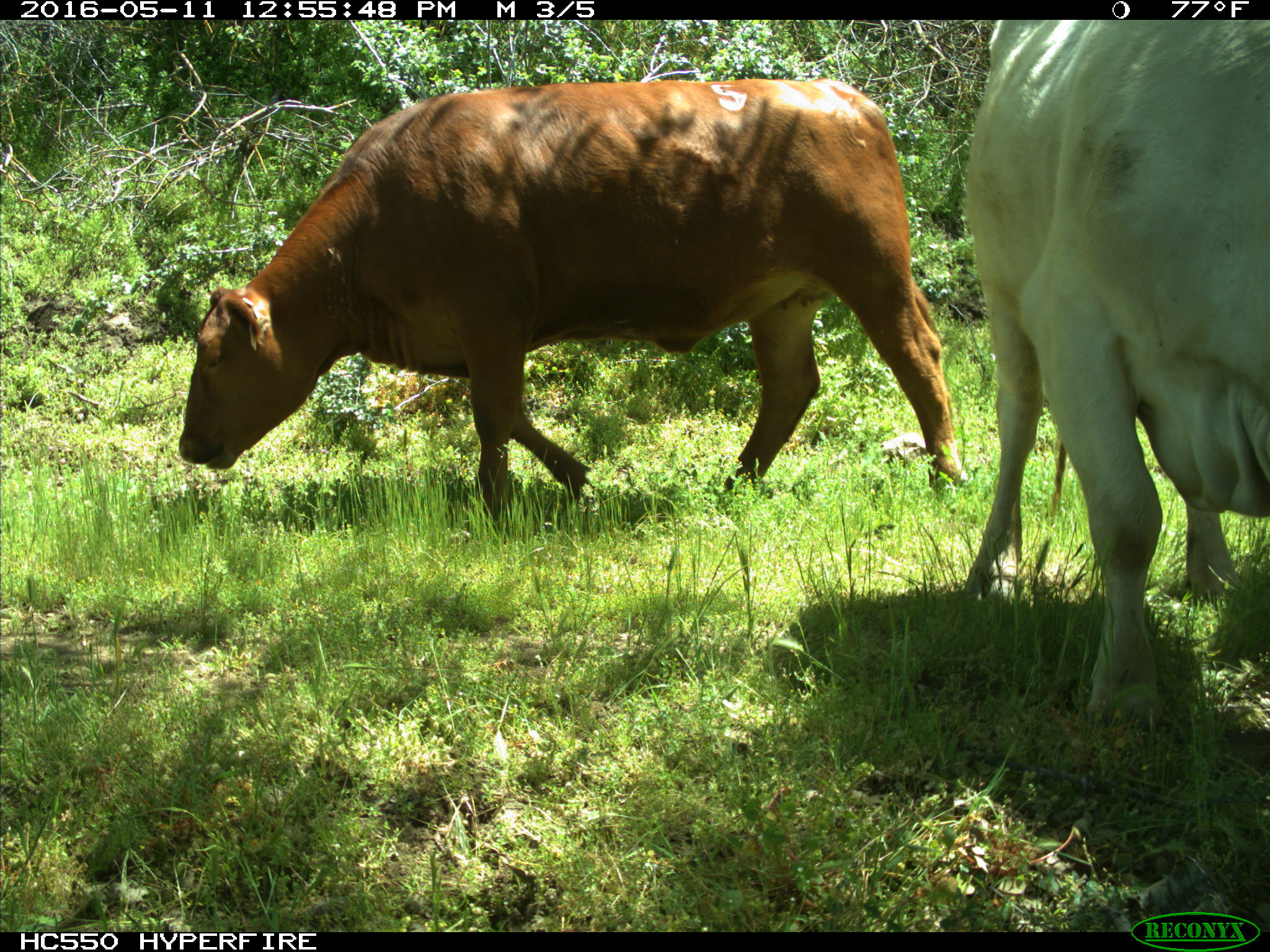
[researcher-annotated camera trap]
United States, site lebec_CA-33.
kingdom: Animalia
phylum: Chordata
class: Mammalia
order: Artiodactyla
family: Bovidae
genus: Bos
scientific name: Bos taurus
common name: domestic cow